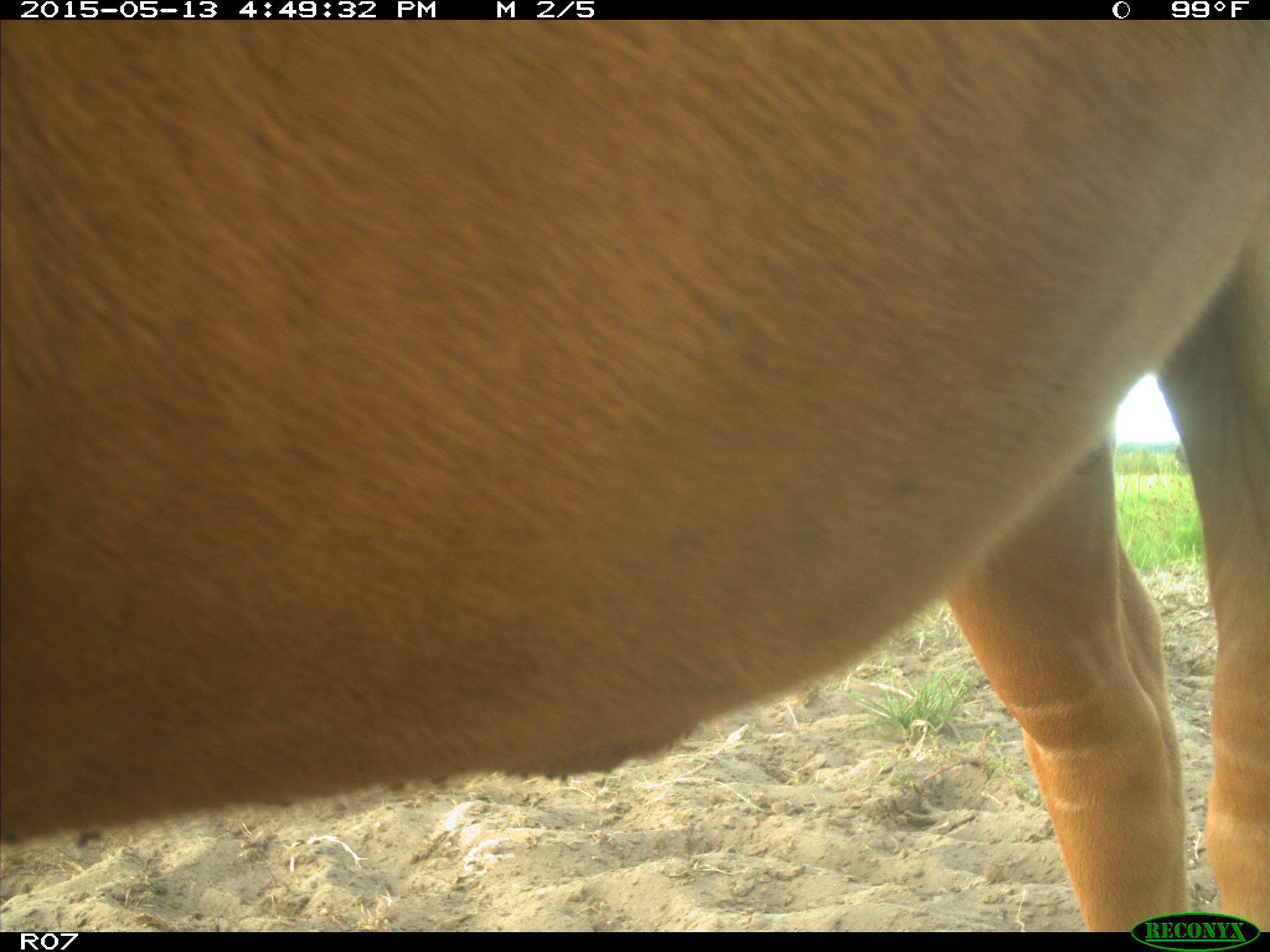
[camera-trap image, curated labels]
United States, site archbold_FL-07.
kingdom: Animalia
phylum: Chordata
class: Mammalia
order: Artiodactyla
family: Bovidae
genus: Bos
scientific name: Bos taurus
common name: domestic cow